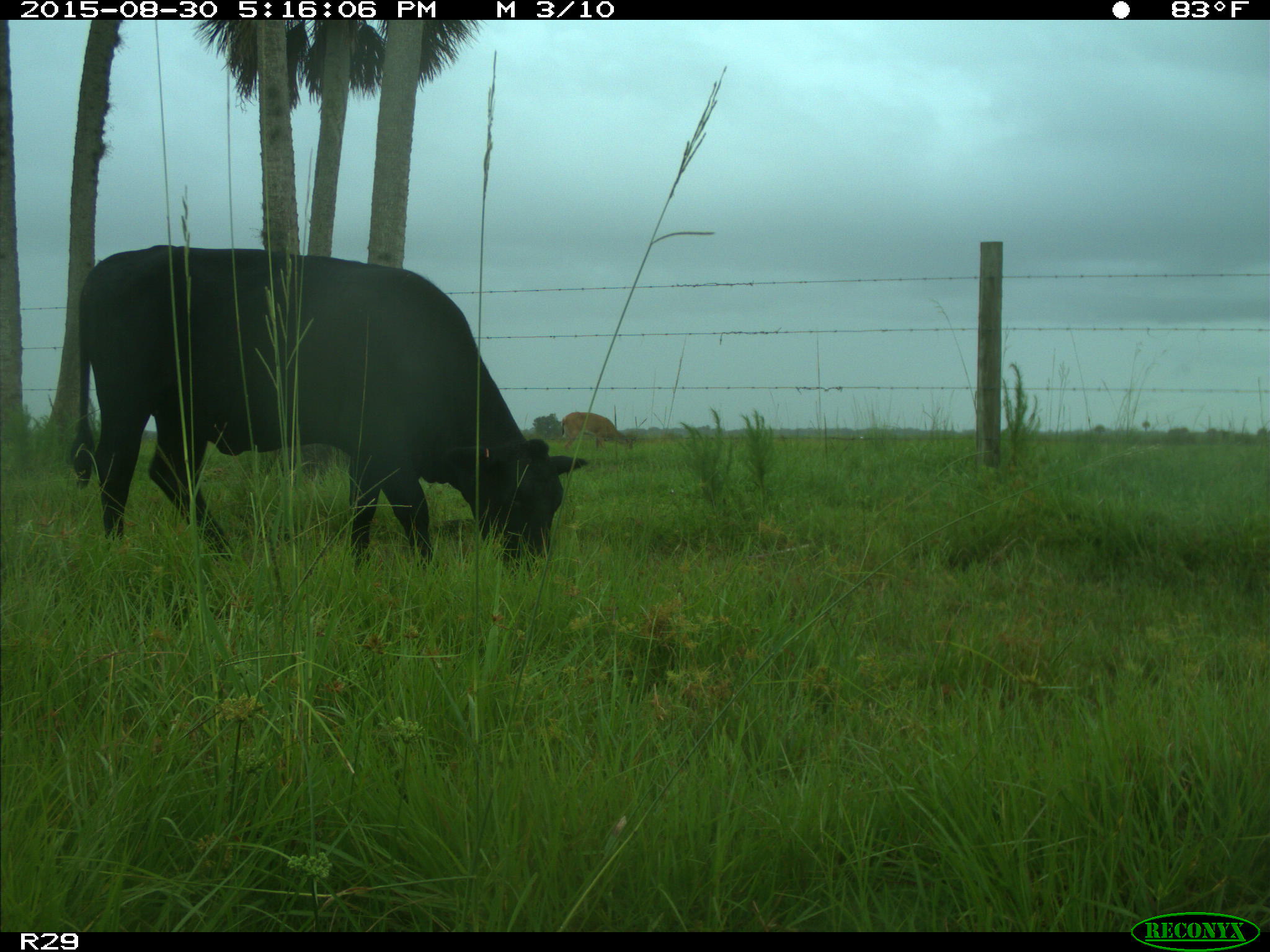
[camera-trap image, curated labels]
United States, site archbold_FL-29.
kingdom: Animalia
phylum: Chordata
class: Mammalia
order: Artiodactyla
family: Bovidae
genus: Bos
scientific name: Bos taurus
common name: domestic cow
Bos taurus (domestic cow).